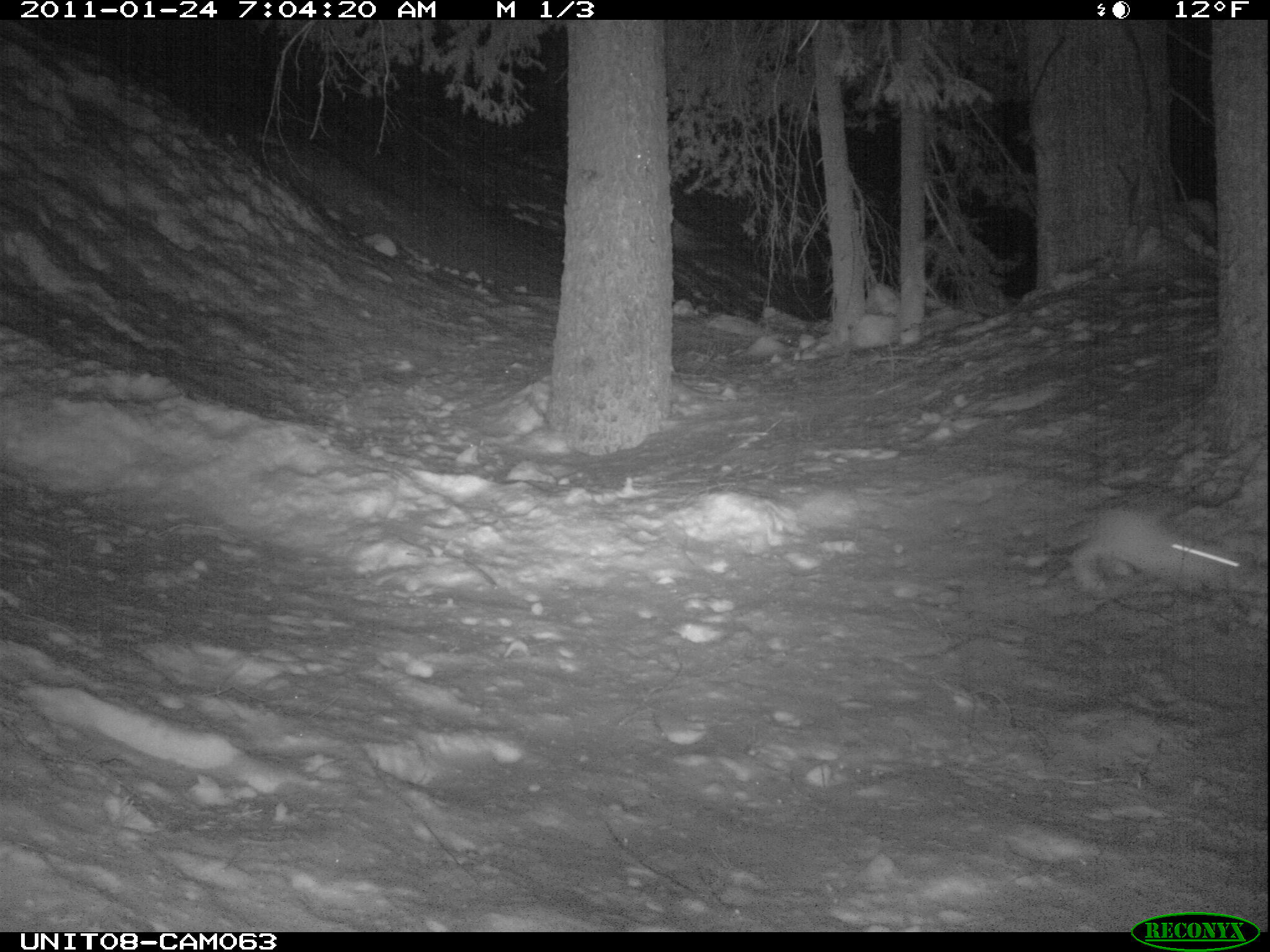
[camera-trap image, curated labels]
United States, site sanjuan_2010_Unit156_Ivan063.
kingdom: Animalia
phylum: Chordata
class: Mammalia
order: Lagomorpha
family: Leporidae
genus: Lepus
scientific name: Lepus americanus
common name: snowshoe hare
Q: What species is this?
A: Lepus americanus (snowshoe hare).